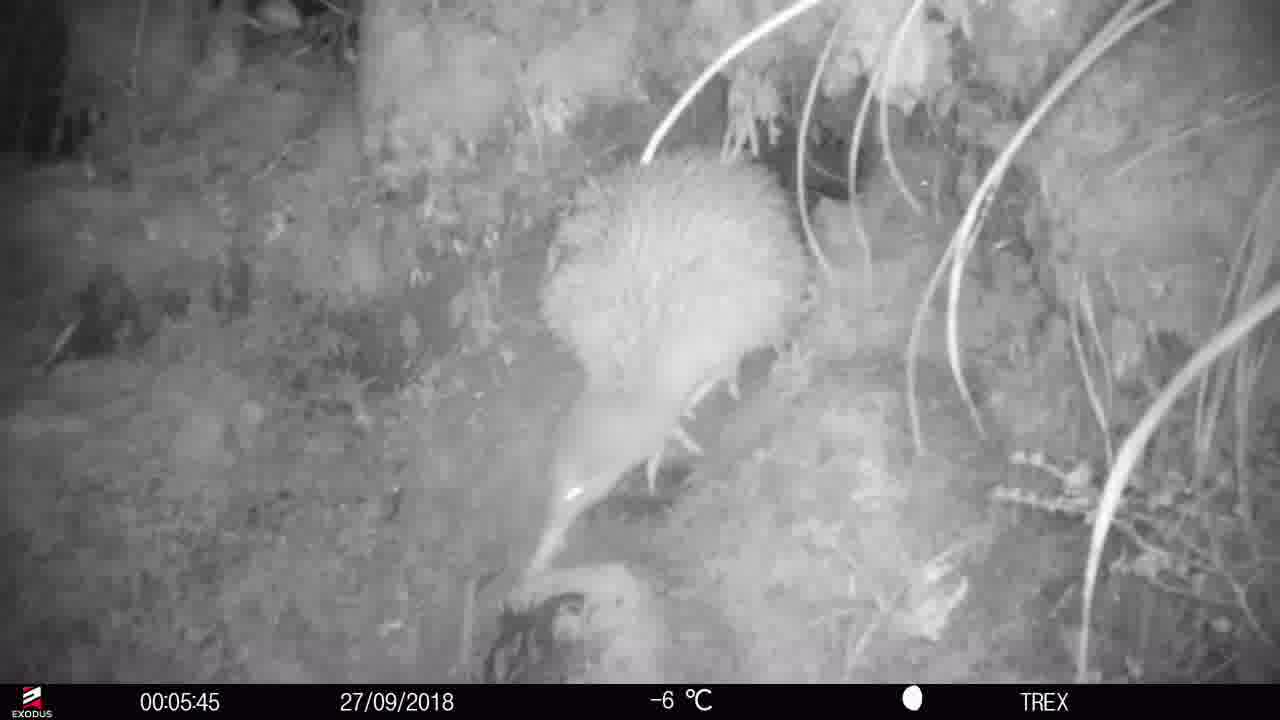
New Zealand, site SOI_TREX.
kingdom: Animalia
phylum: Chordata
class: Aves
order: Apterygiformes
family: Apterygidae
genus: Apteryx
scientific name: Apteryx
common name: kiwi